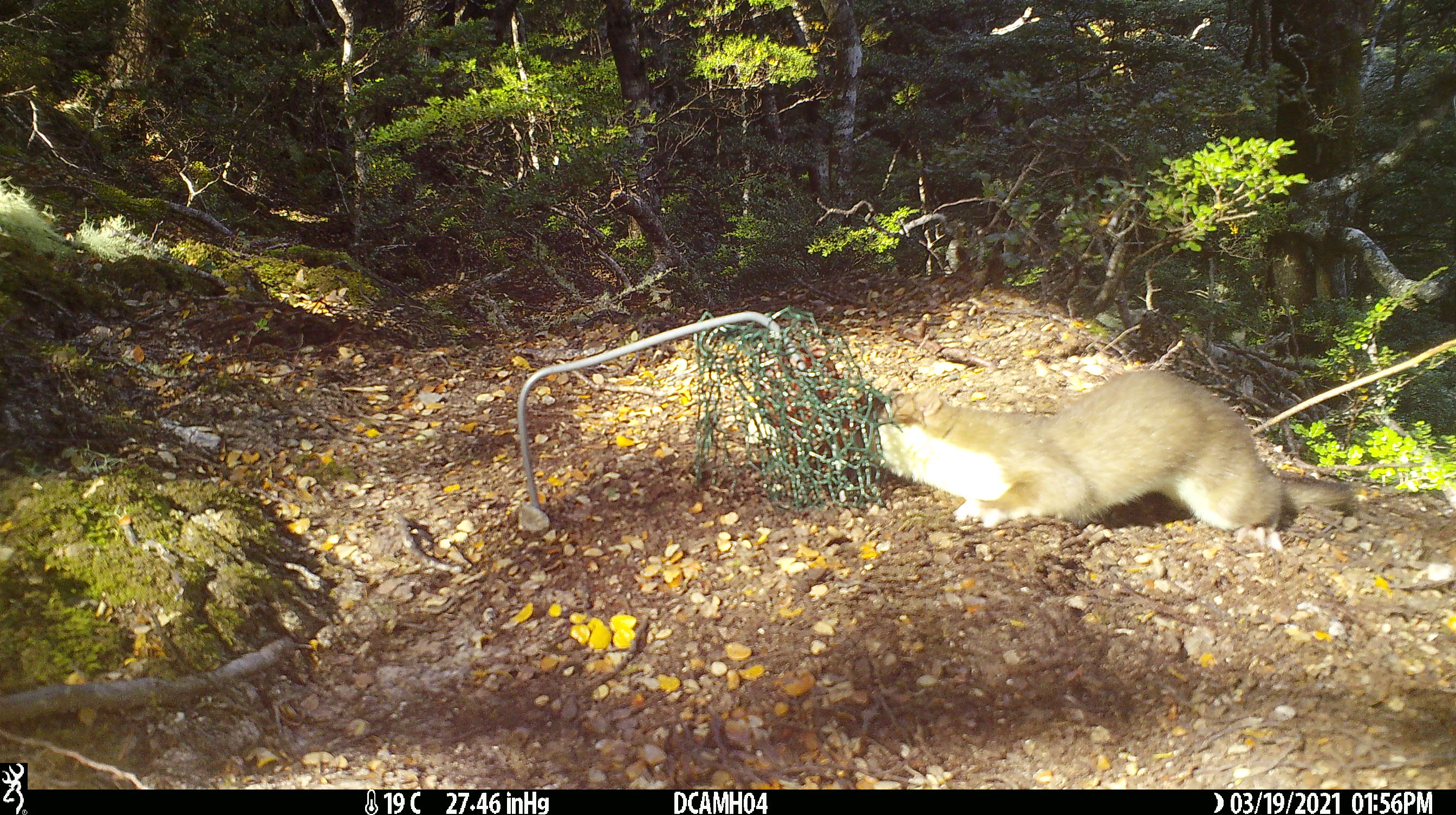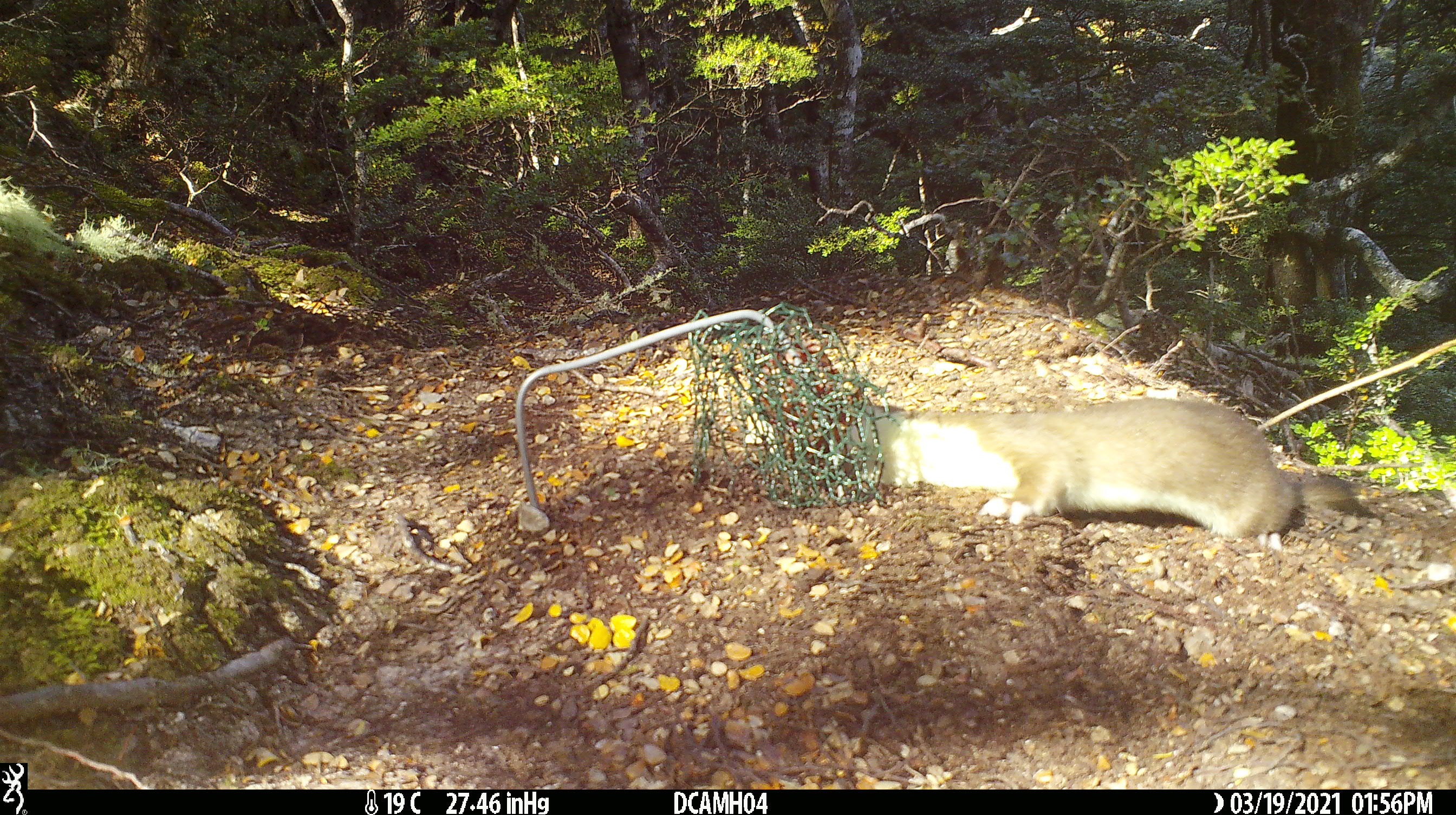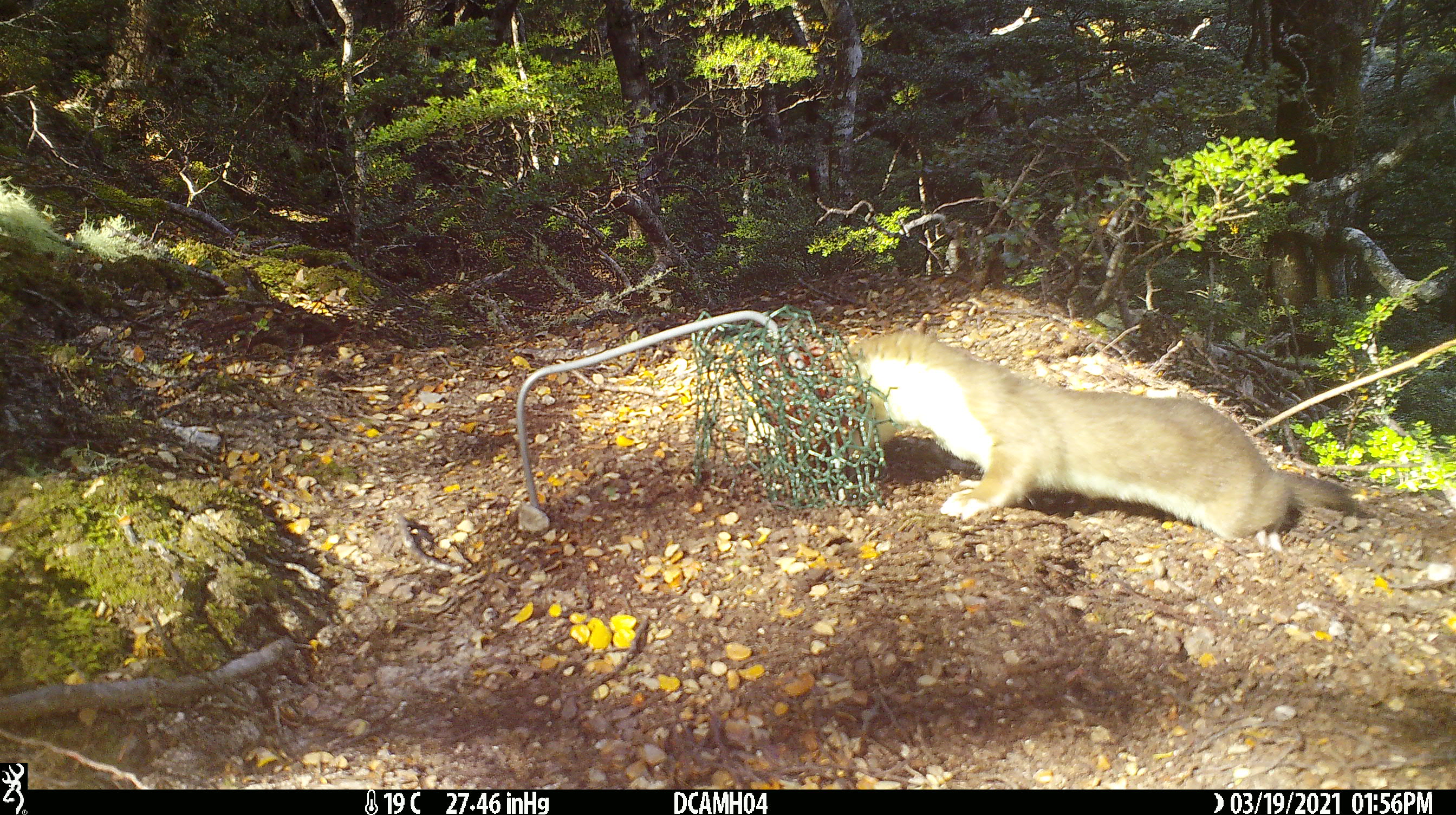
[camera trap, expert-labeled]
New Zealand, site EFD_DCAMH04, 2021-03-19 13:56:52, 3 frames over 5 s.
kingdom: Animalia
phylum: Chordata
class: Mammalia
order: Carnivora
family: Mustelidae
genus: Mustela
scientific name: Mustela erminea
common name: stoat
Stoat (Mustela erminea).